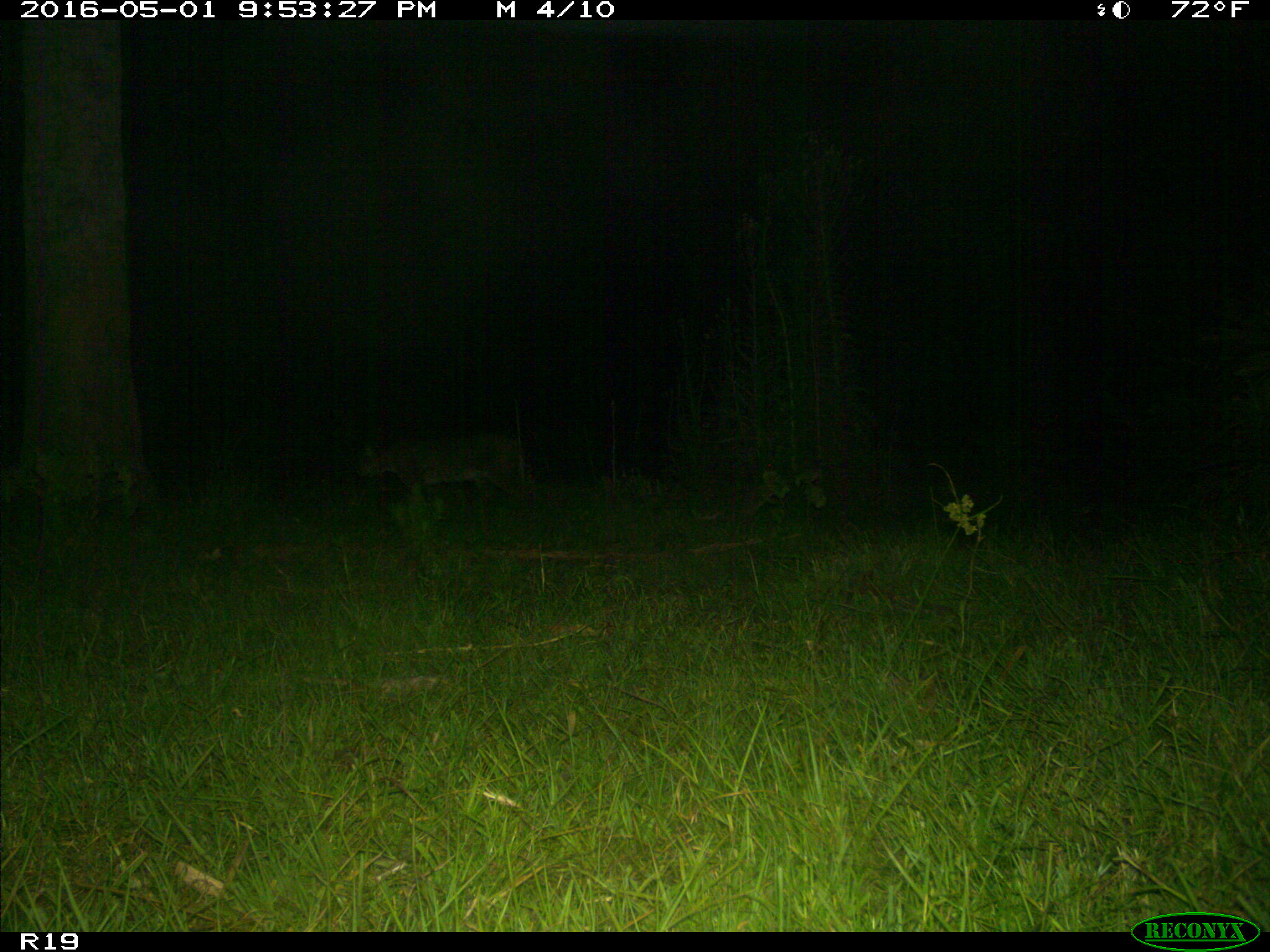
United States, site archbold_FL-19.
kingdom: Animalia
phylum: Chordata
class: Mammalia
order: Carnivora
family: Felidae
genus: Lynx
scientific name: Lynx rufus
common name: bobcat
Lynx rufus (bobcat).